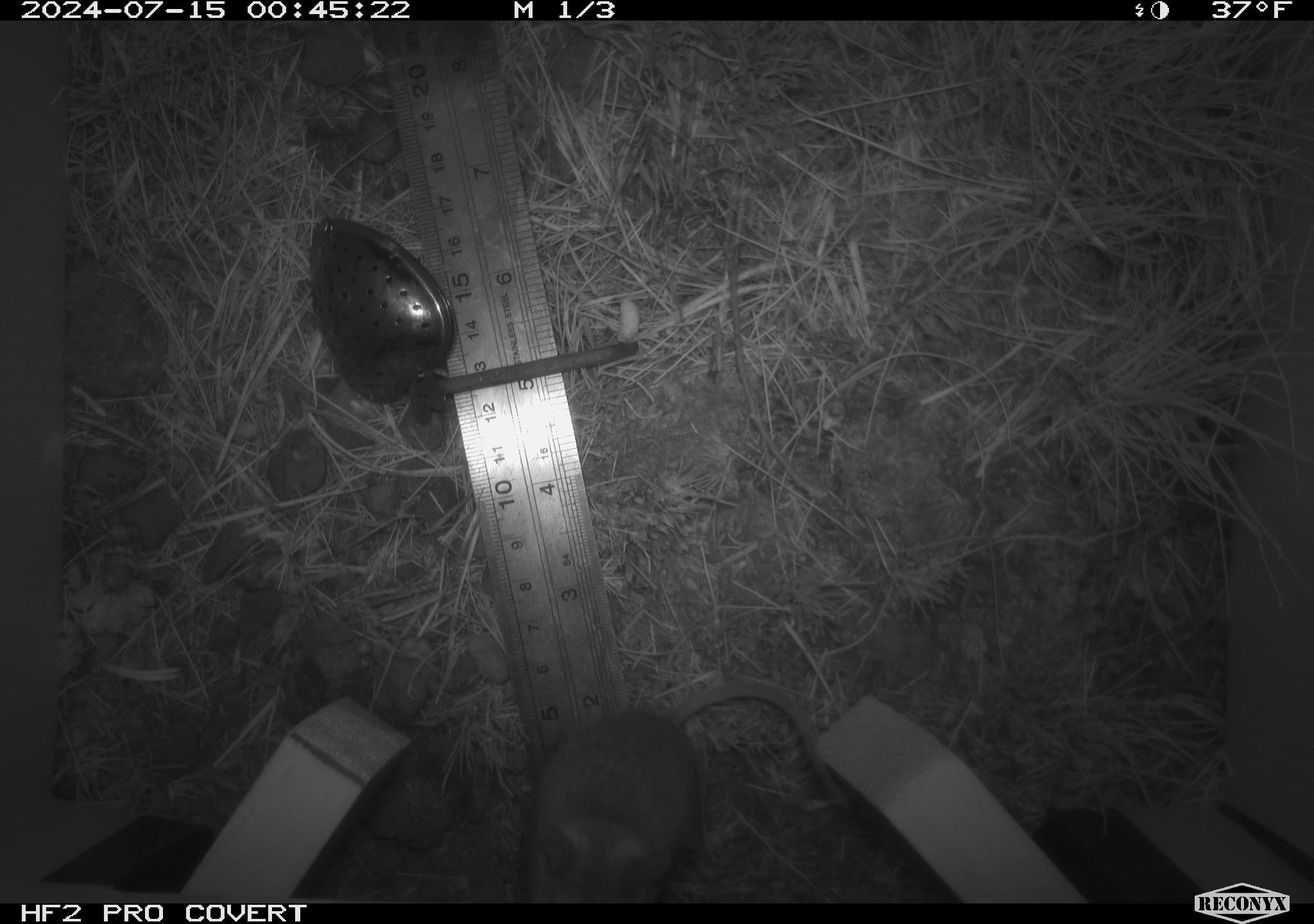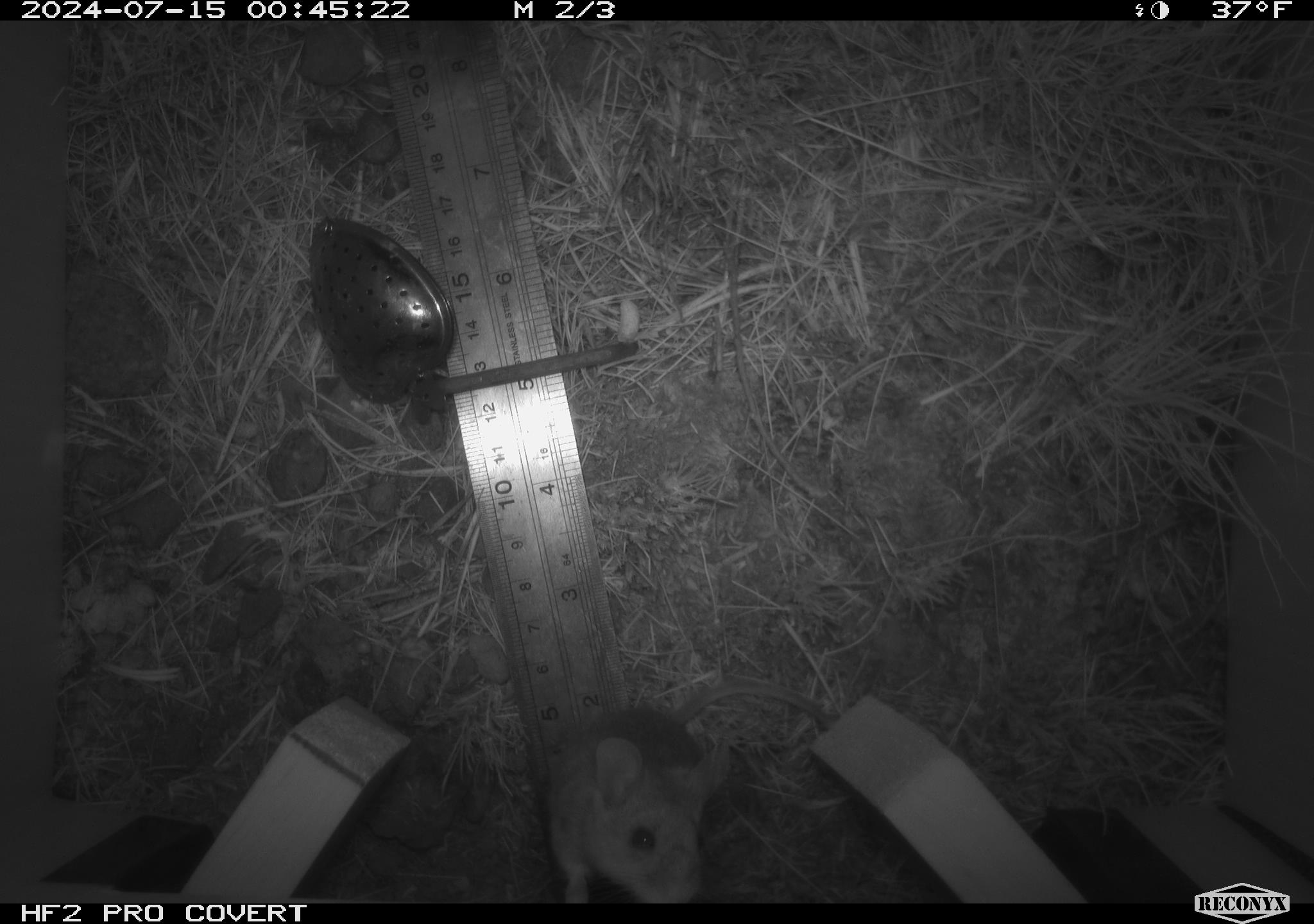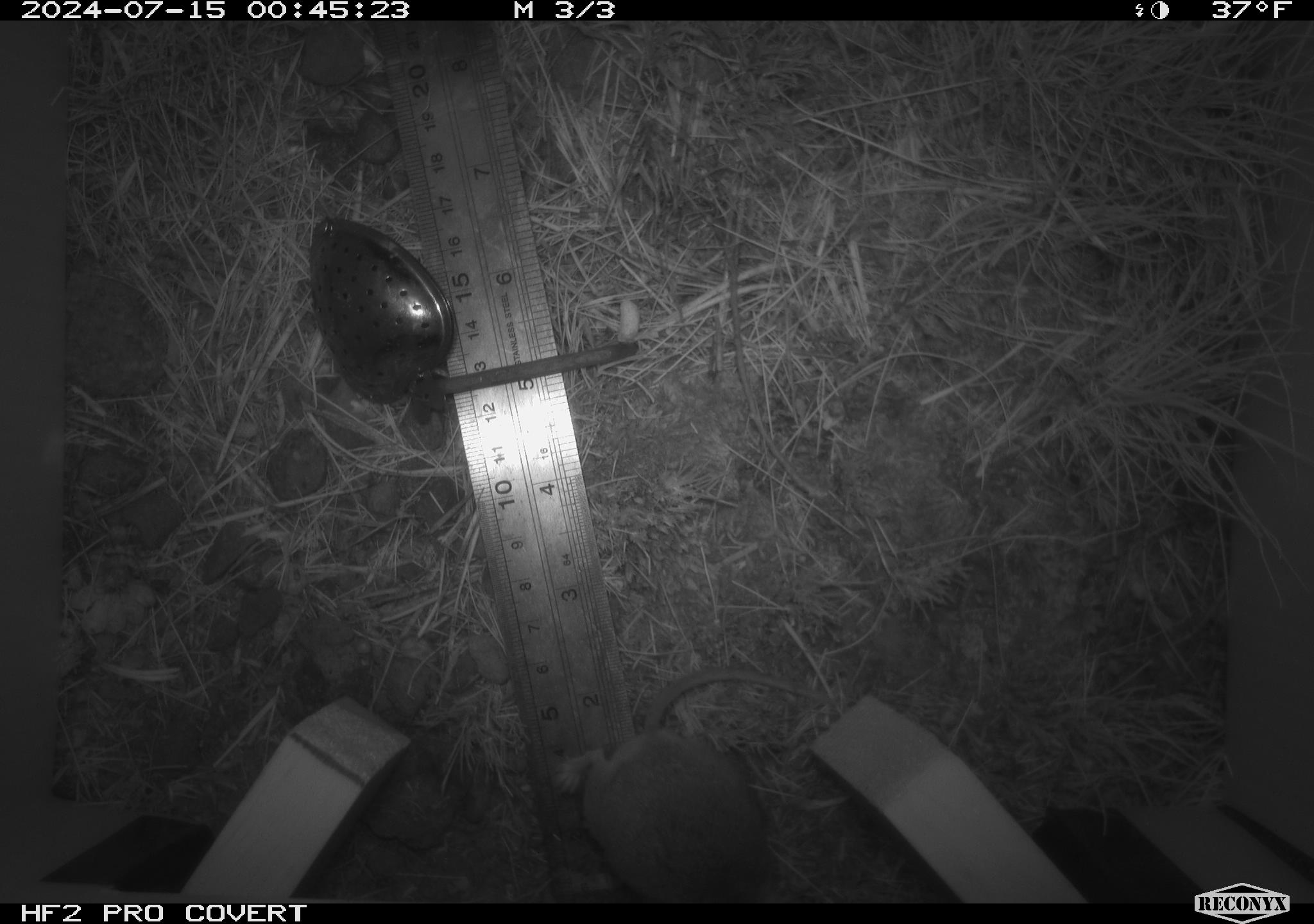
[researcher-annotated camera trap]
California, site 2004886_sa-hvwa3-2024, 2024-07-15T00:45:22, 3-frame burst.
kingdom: Animalia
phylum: Chordata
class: Mammalia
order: Rodentia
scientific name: Rodentia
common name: mouse species